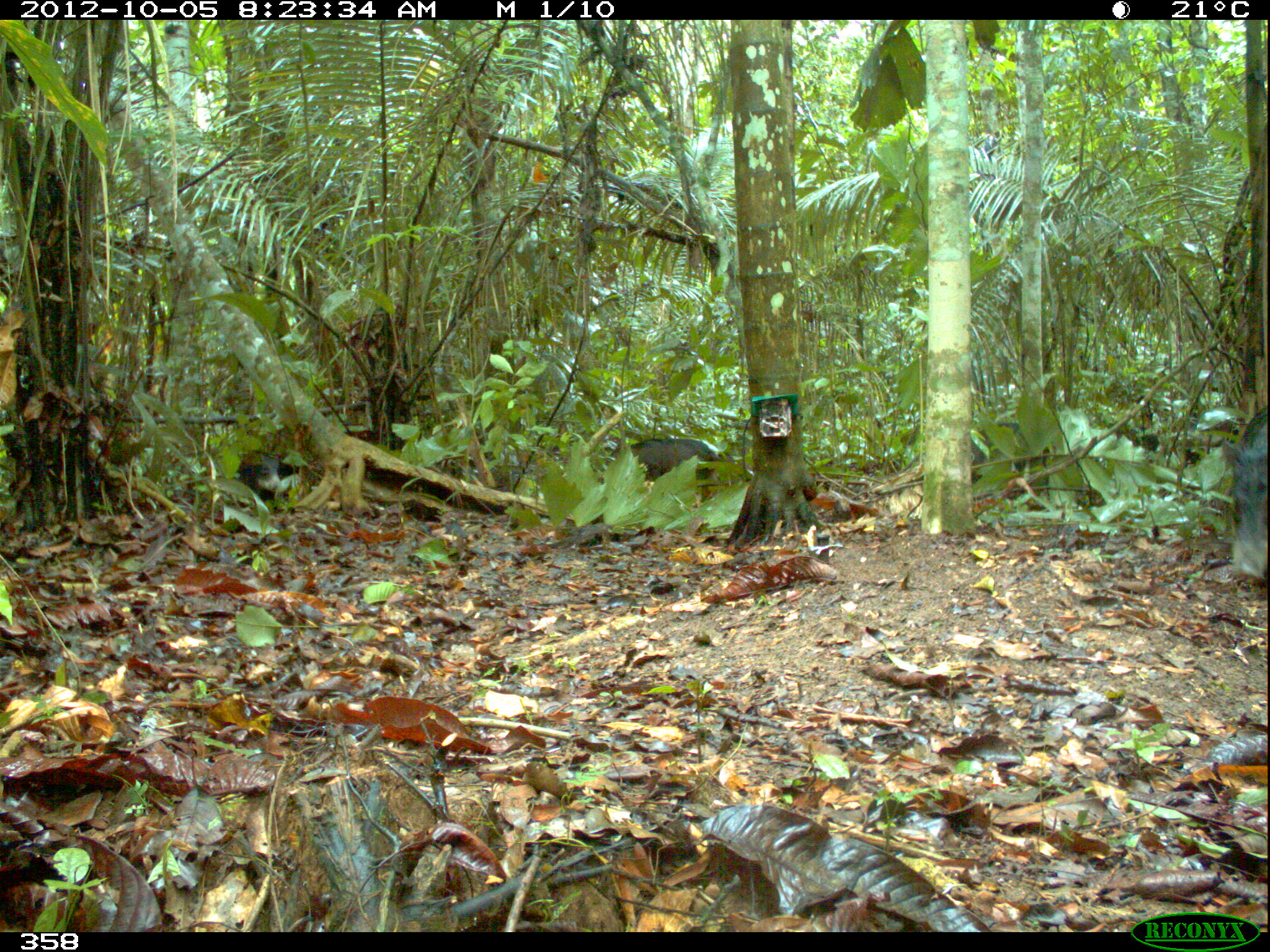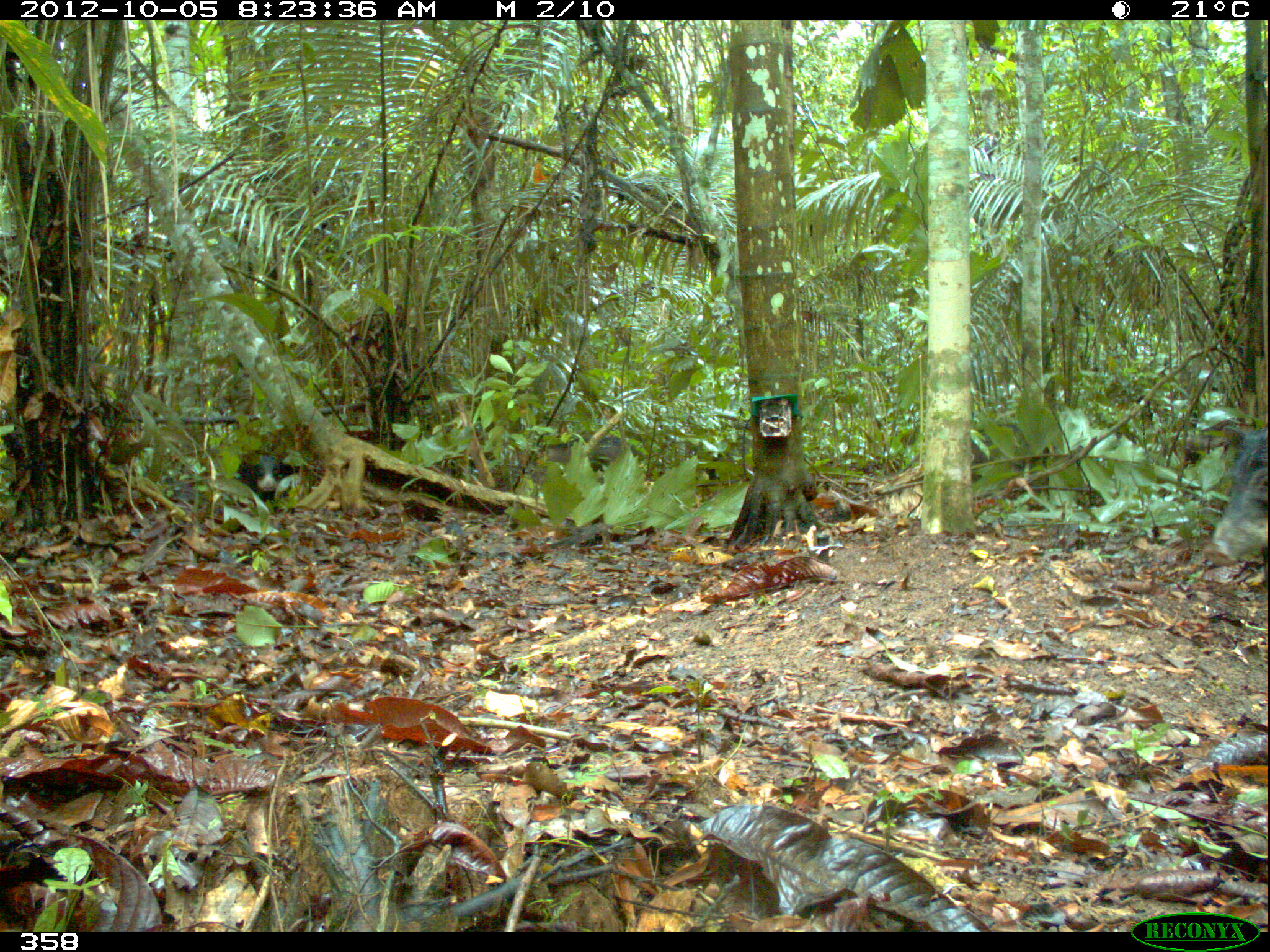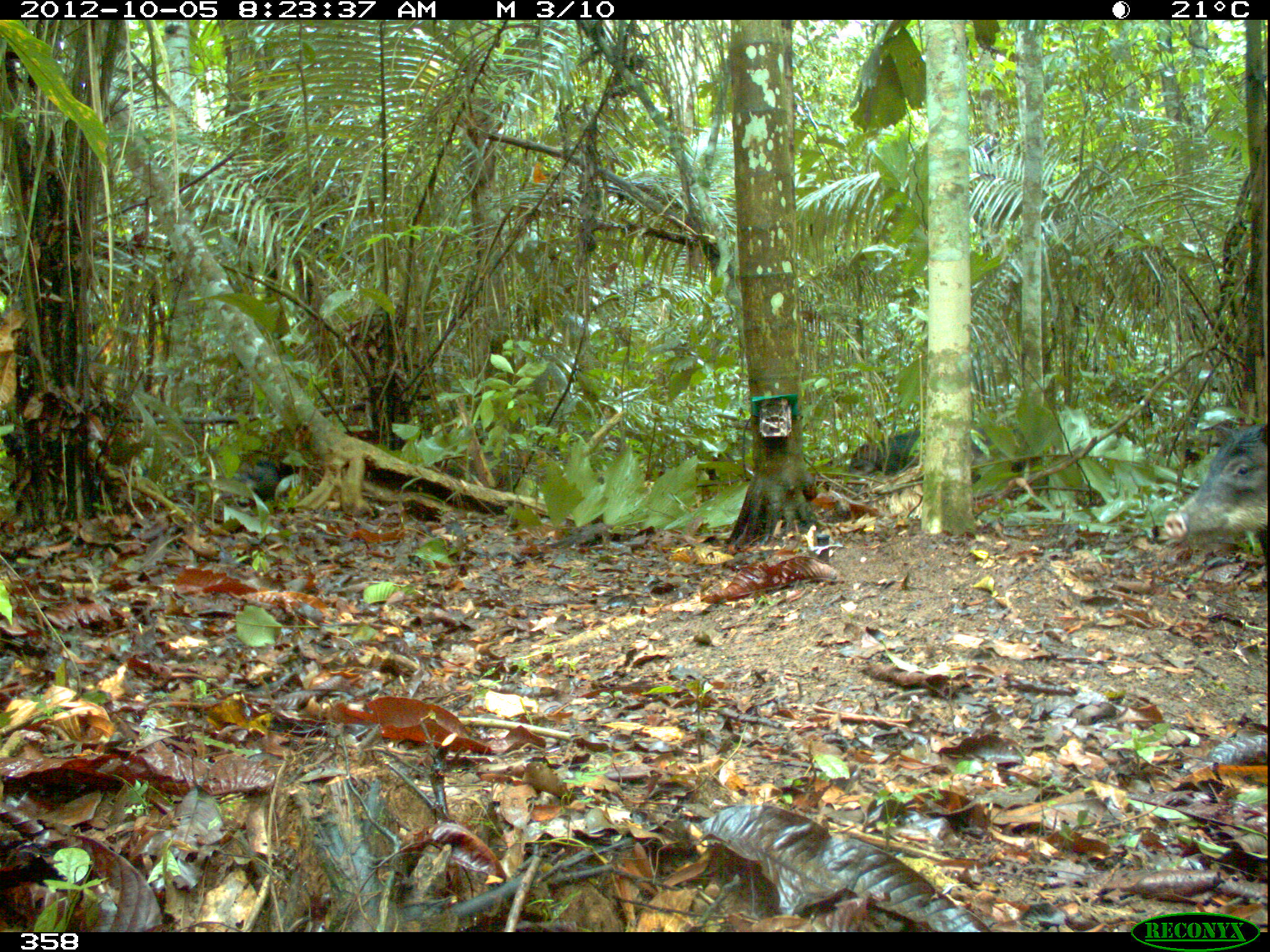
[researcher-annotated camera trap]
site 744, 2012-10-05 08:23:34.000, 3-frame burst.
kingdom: Animalia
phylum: Chordata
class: Mammalia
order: Artiodactyla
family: Tayassuidae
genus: Tayassu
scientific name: Tayassu pecari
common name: white-lipped peccary